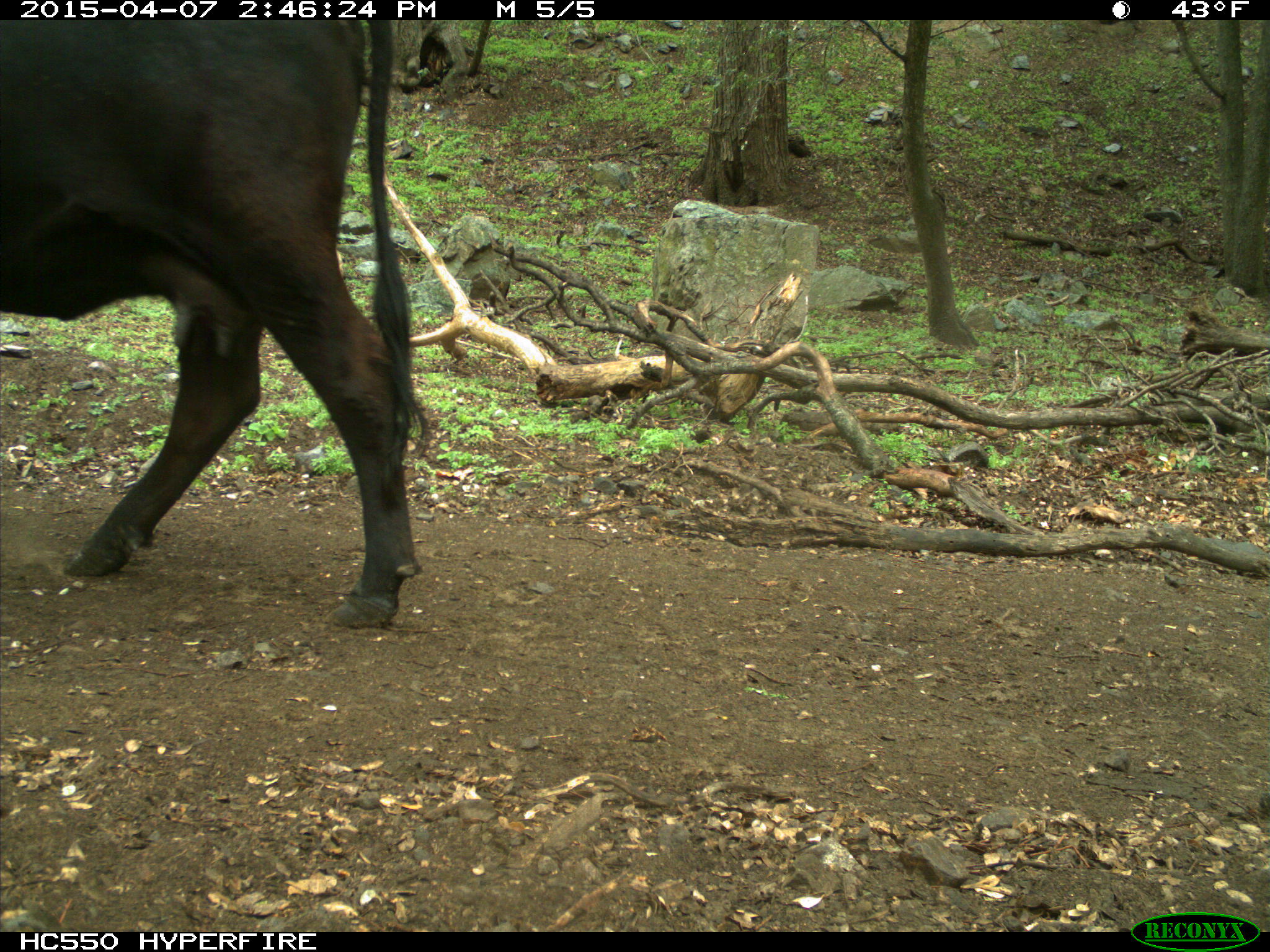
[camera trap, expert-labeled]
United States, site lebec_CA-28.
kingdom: Animalia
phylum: Chordata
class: Mammalia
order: Artiodactyla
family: Bovidae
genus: Bos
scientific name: Bos taurus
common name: domestic cow